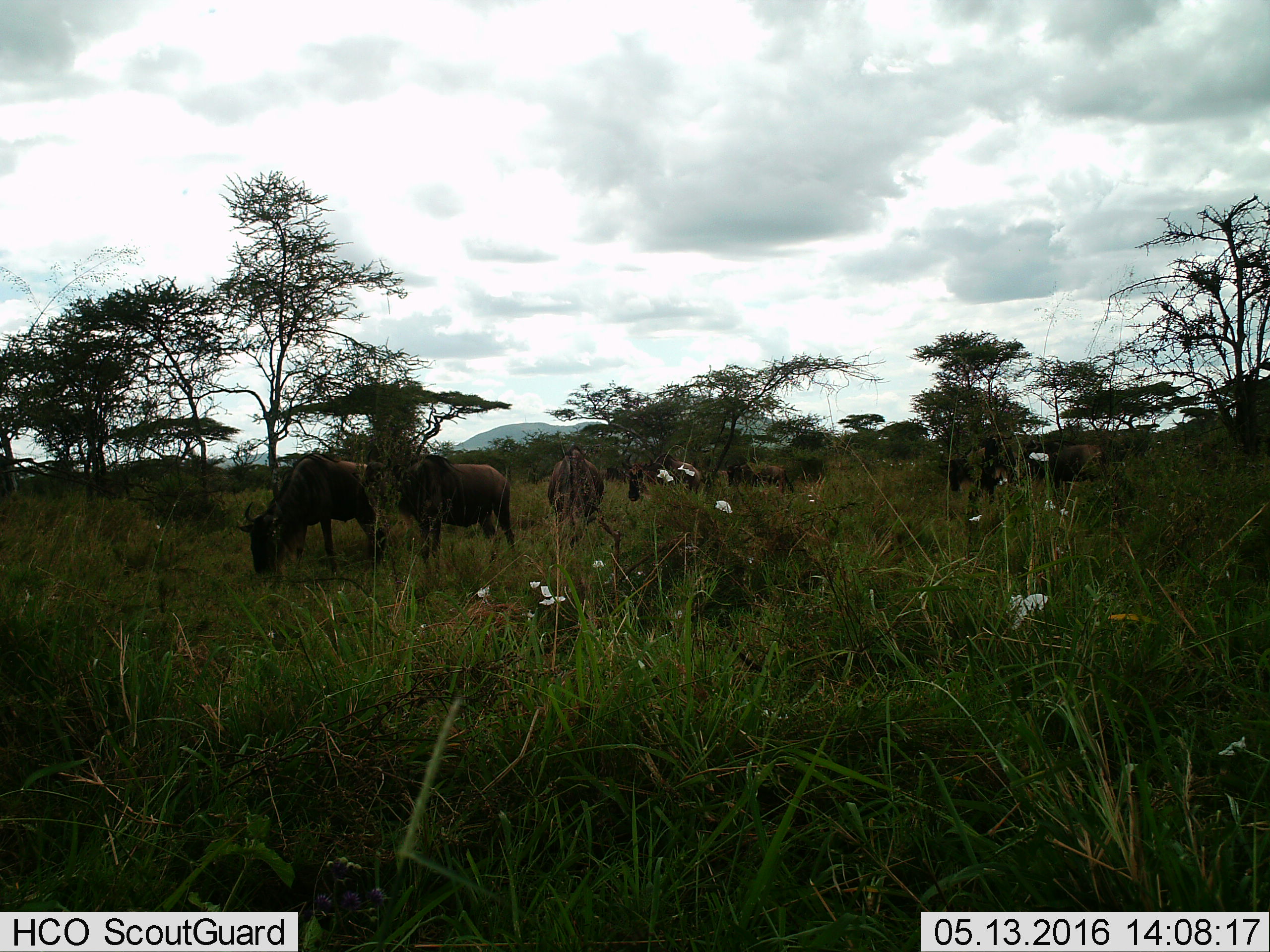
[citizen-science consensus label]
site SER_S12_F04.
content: unidentified animal